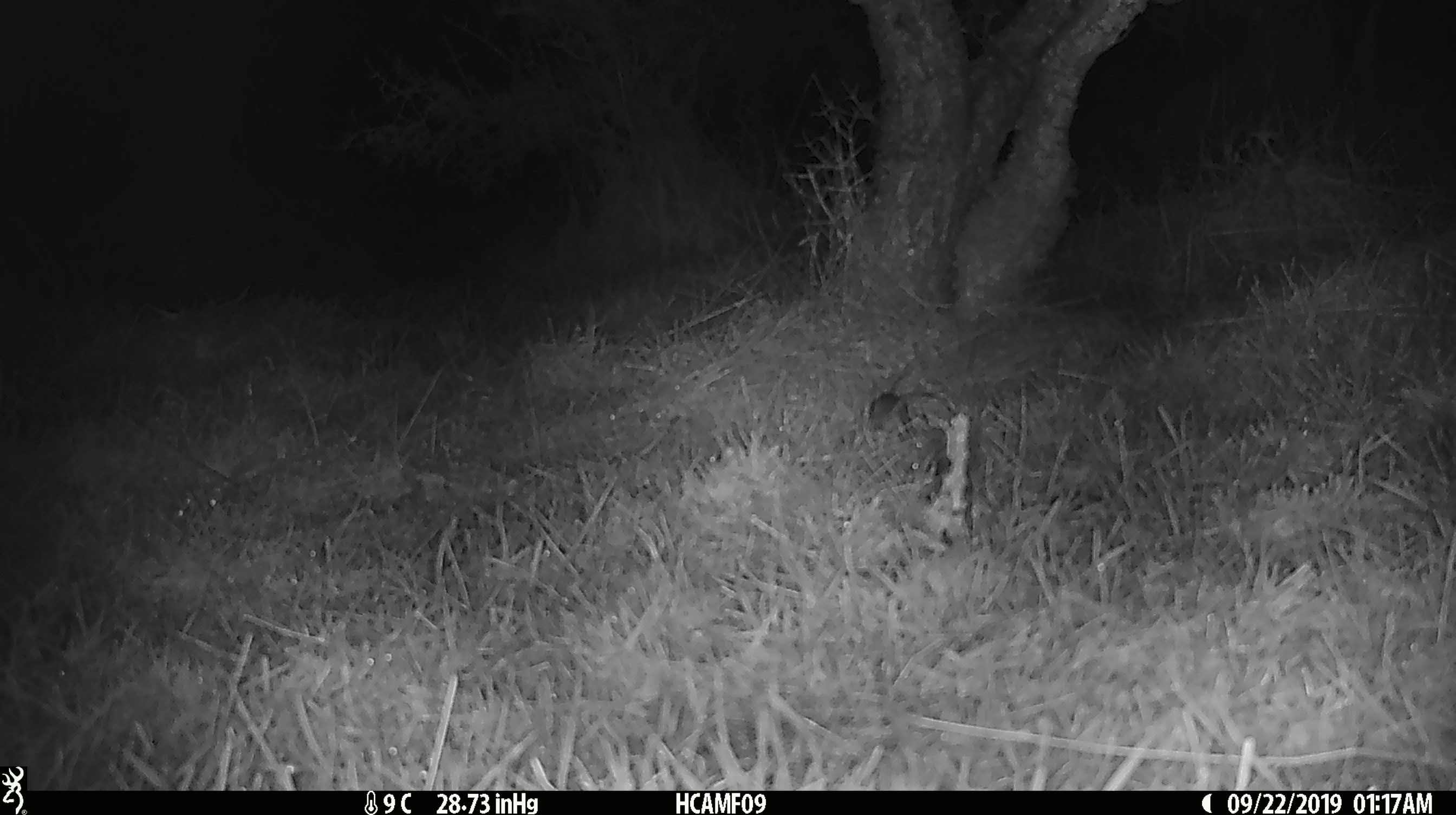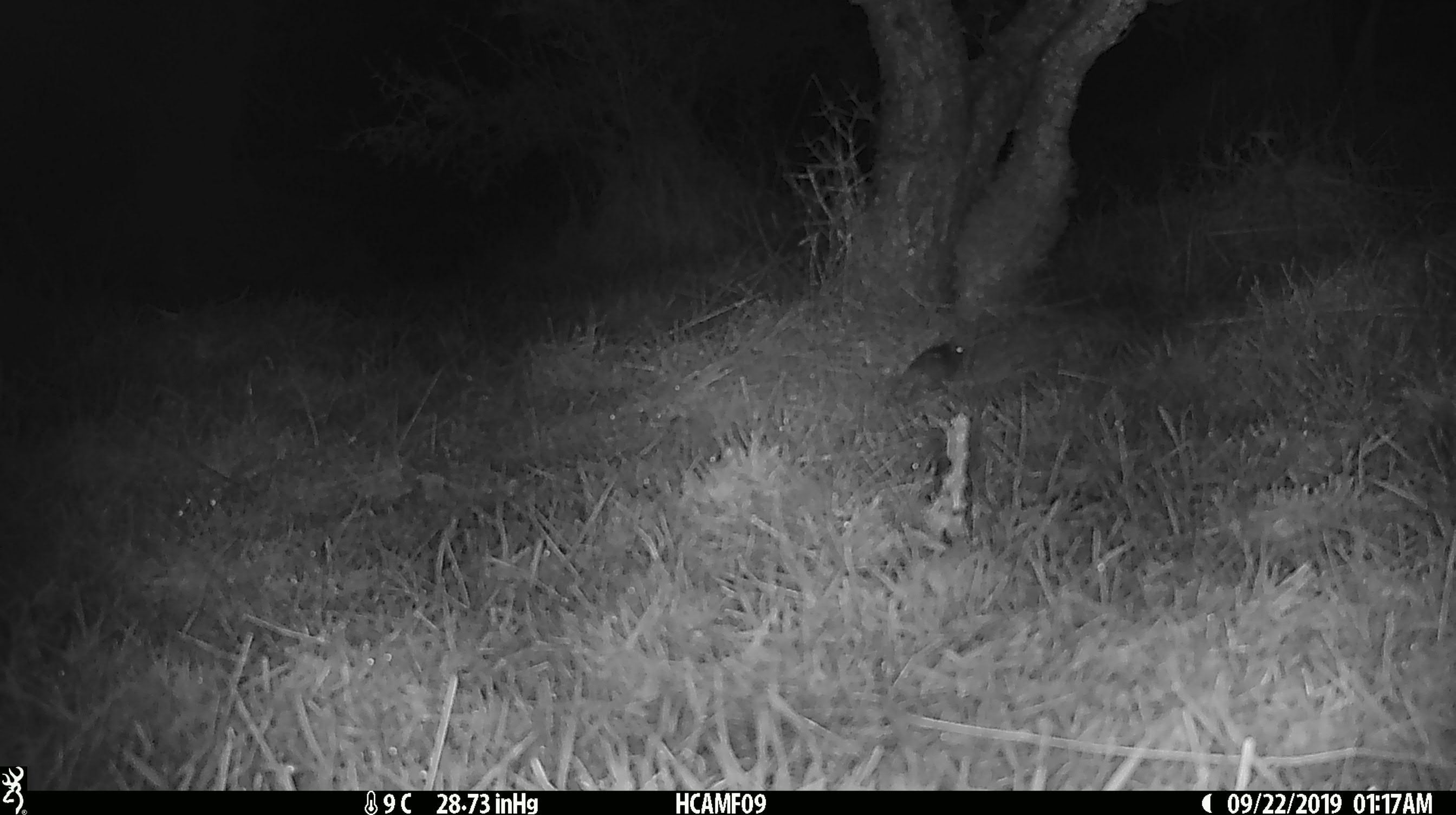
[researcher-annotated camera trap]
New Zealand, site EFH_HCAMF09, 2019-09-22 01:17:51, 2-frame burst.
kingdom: Animalia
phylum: Chordata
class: Mammalia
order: Rodentia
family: Muridae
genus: Mus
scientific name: Mus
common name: mouse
Mouse (Mus).